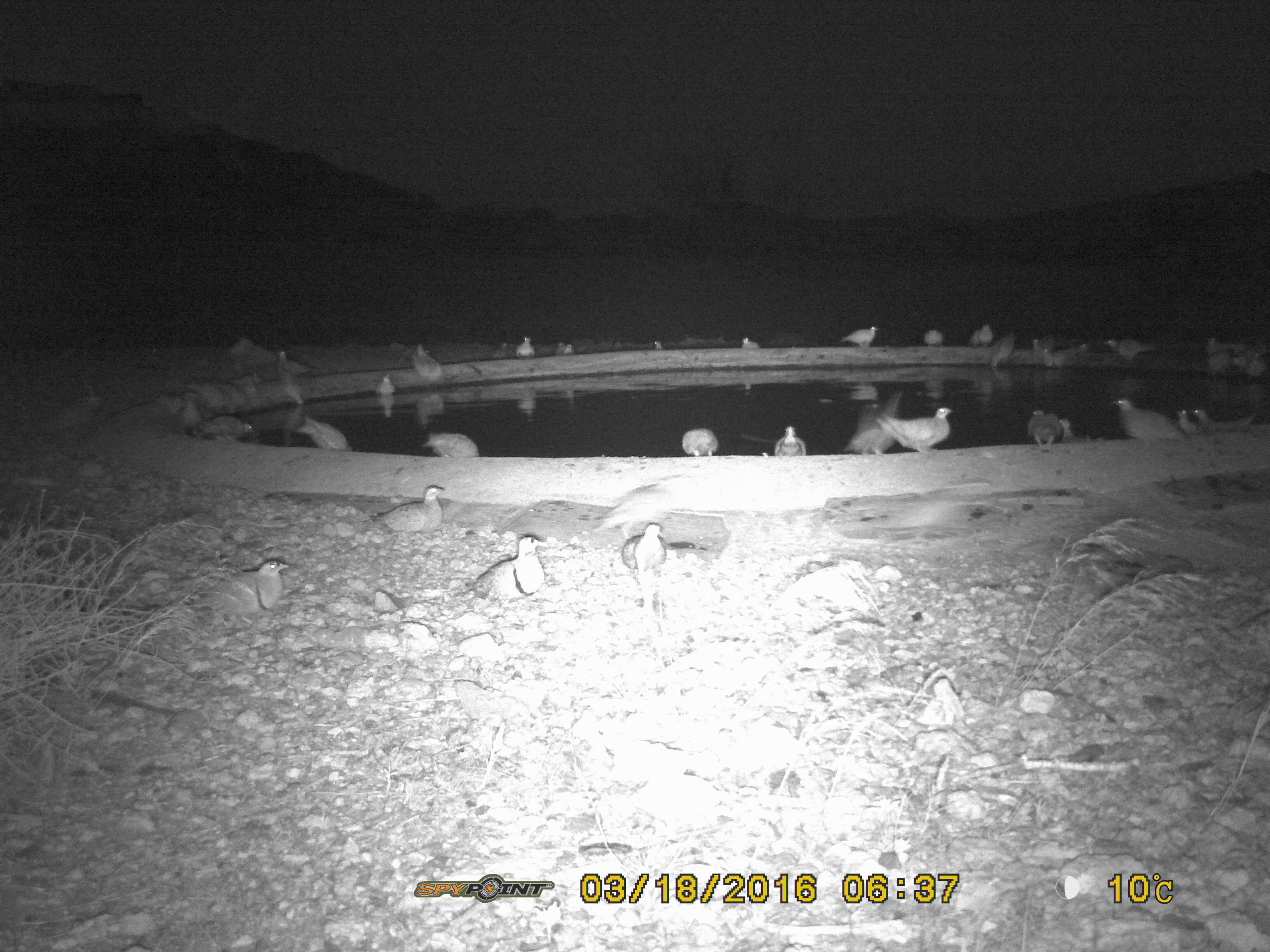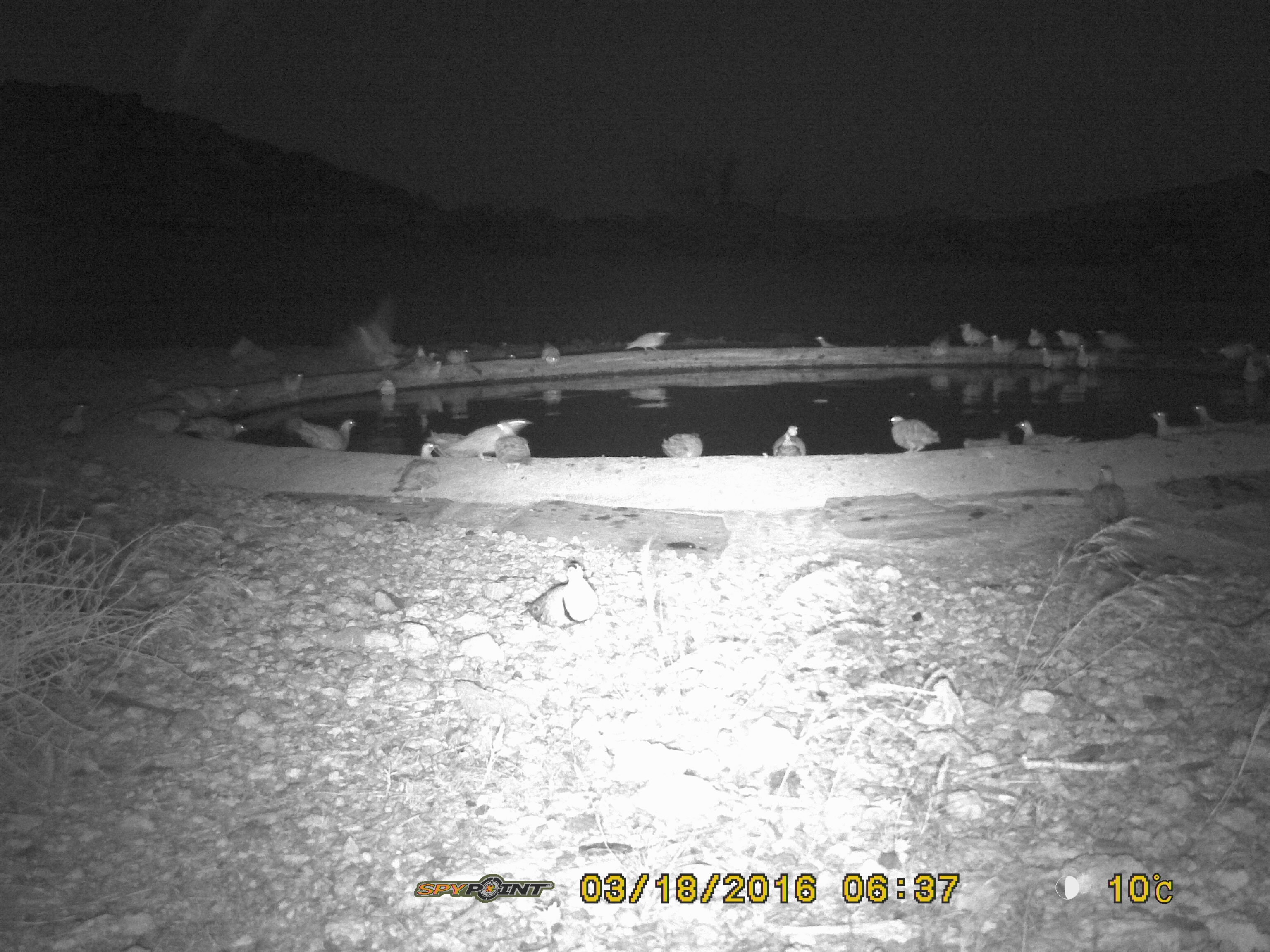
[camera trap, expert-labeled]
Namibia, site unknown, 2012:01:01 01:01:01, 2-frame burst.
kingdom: Animalia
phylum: Chordata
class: Aves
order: Pterocliformes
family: Pteroclidae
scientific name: Pteroclidae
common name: sandgrouse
Pteroclidae (sandgrouse).